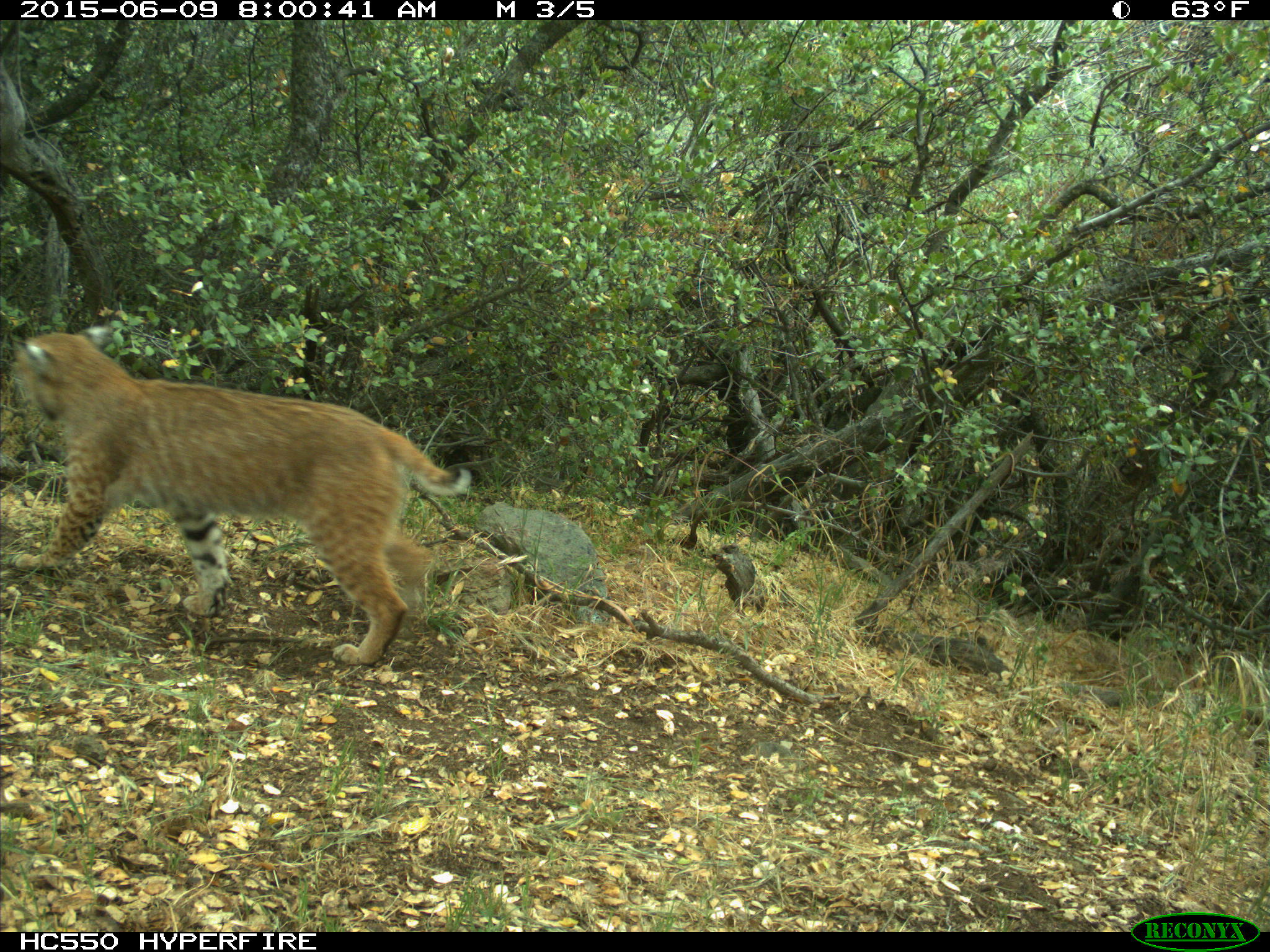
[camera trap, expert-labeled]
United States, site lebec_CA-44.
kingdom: Animalia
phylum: Chordata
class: Mammalia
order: Carnivora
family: Felidae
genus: Lynx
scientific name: Lynx rufus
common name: bobcat